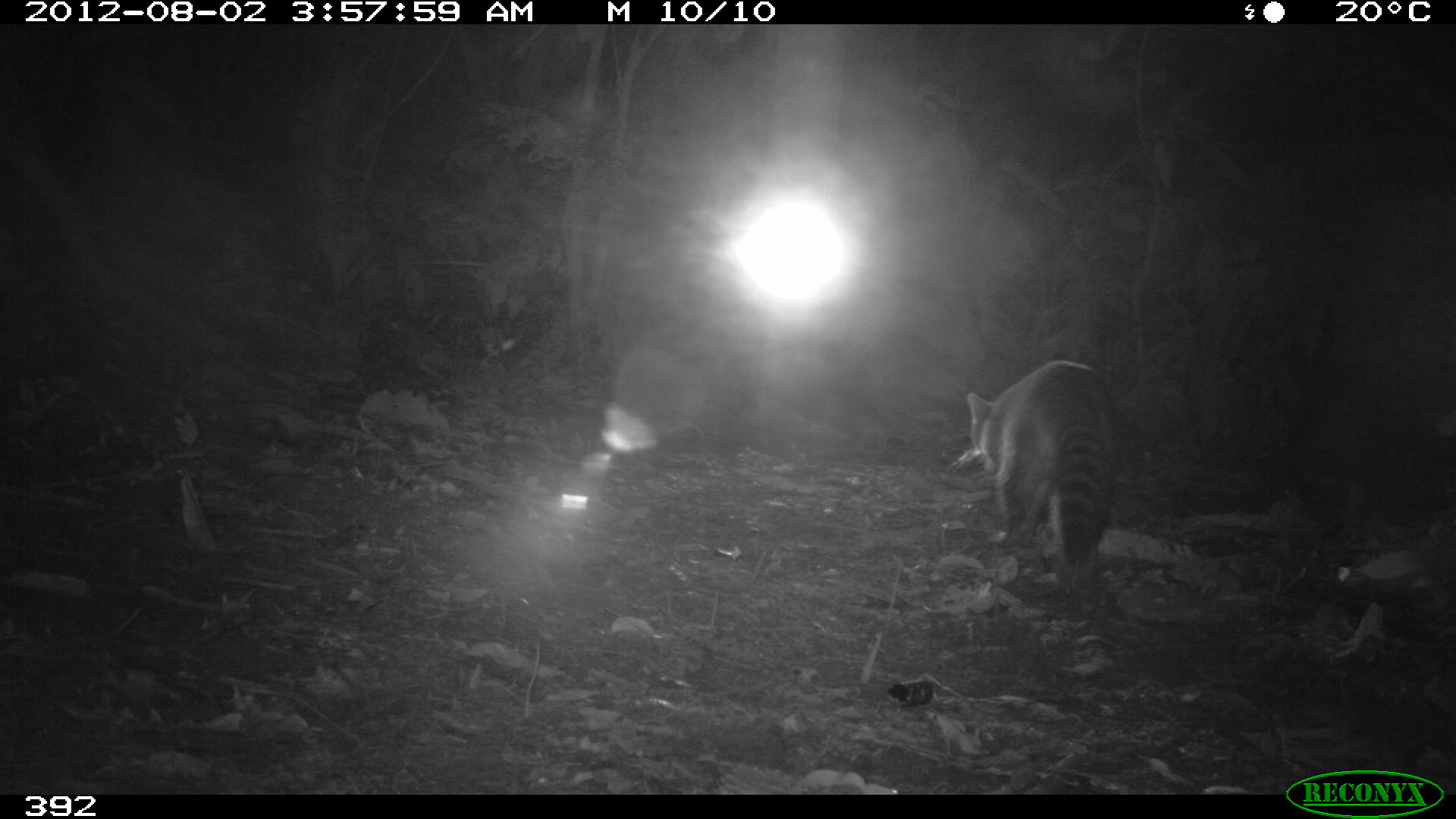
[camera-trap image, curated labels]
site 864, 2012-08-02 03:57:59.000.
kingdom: Animalia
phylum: Chordata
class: Mammalia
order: Carnivora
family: Procyonidae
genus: Procyon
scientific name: Procyon cancrivorus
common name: crab-eating raccoon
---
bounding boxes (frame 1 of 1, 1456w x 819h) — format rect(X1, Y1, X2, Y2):
procyon cancrivorus: rect(948, 360, 1117, 585)